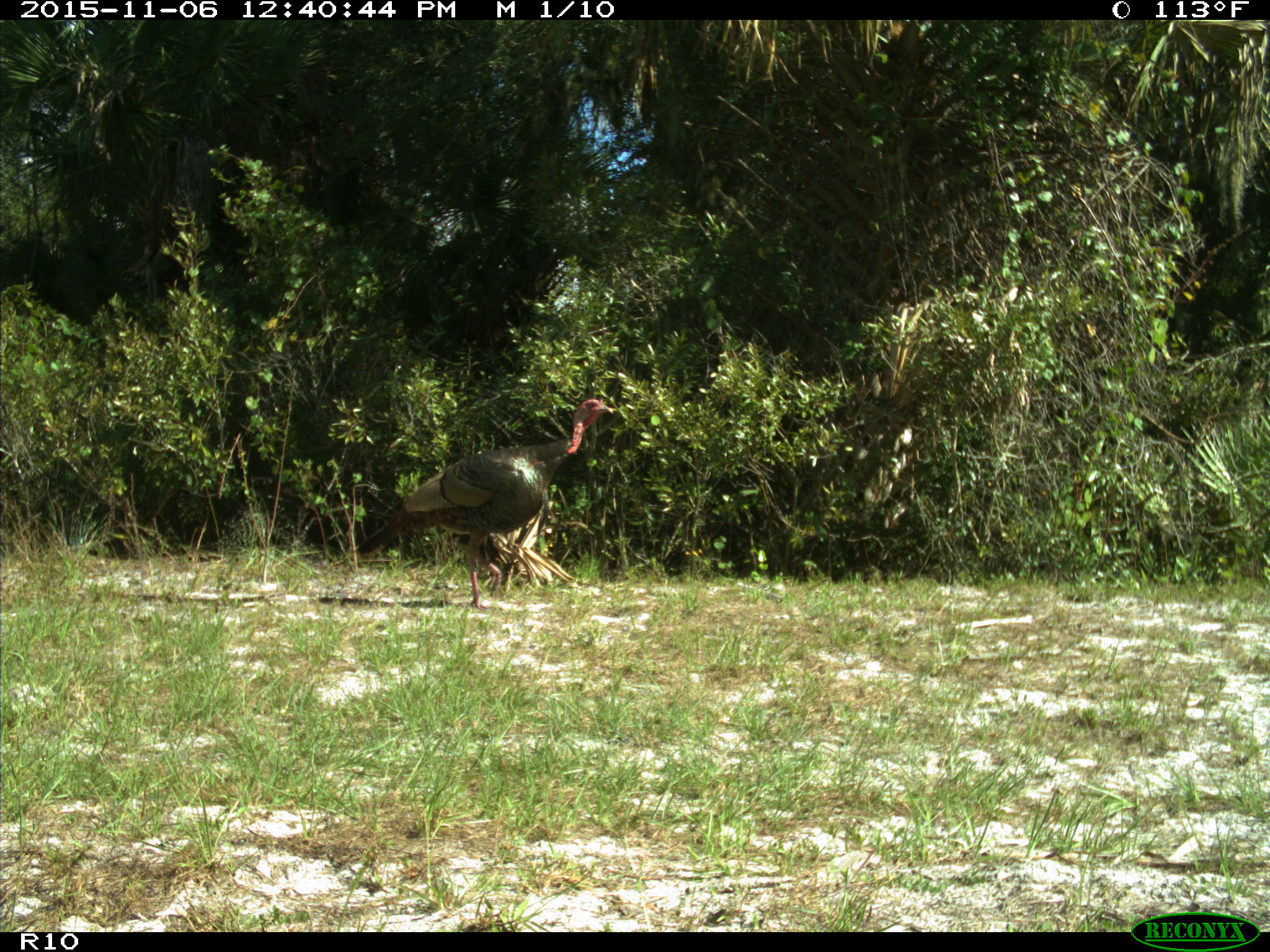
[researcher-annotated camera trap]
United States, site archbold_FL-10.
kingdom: Animalia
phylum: Chordata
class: Aves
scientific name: Aves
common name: birds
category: unidentified bird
Unidentified bird (birds) (Aves).